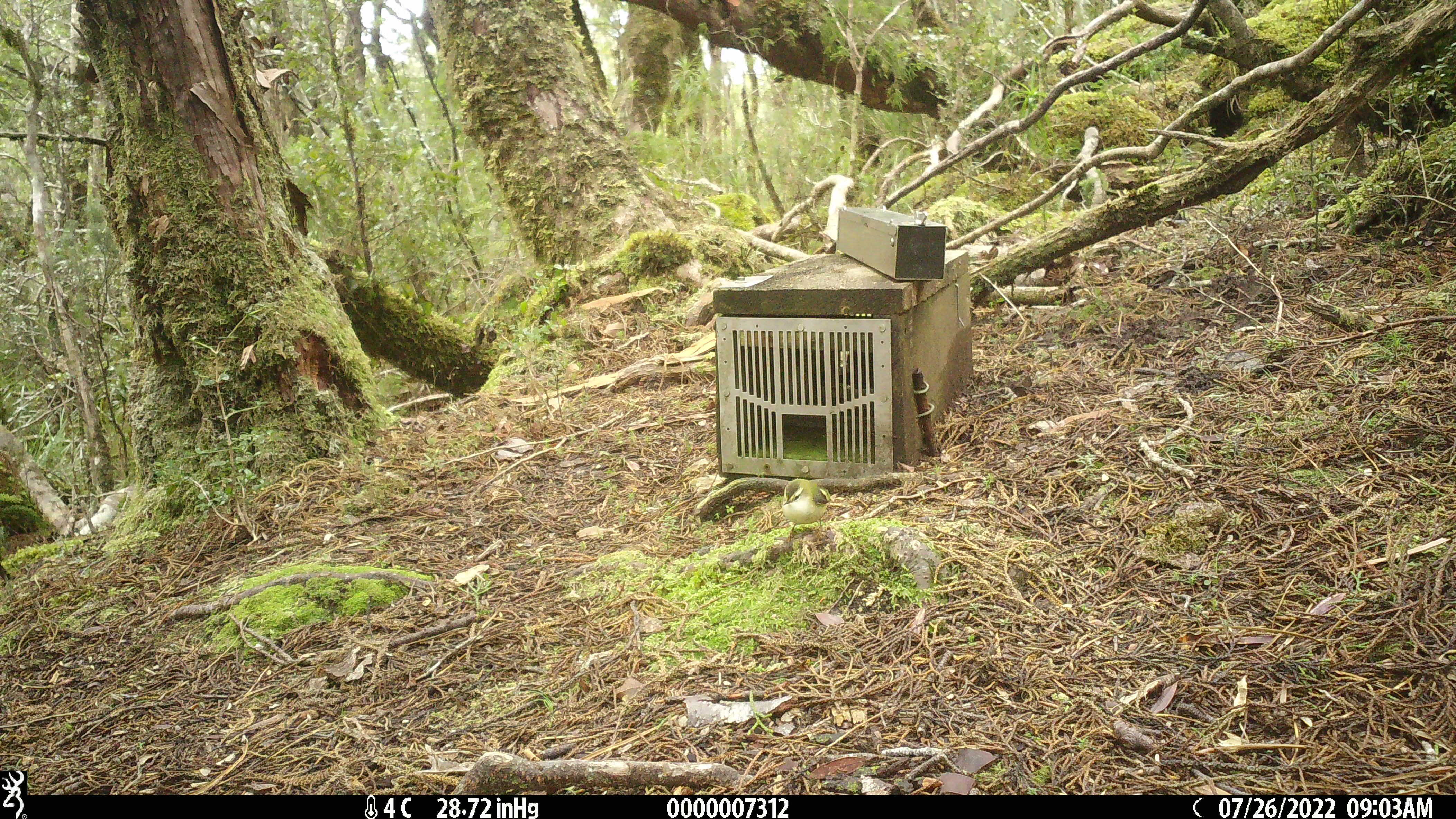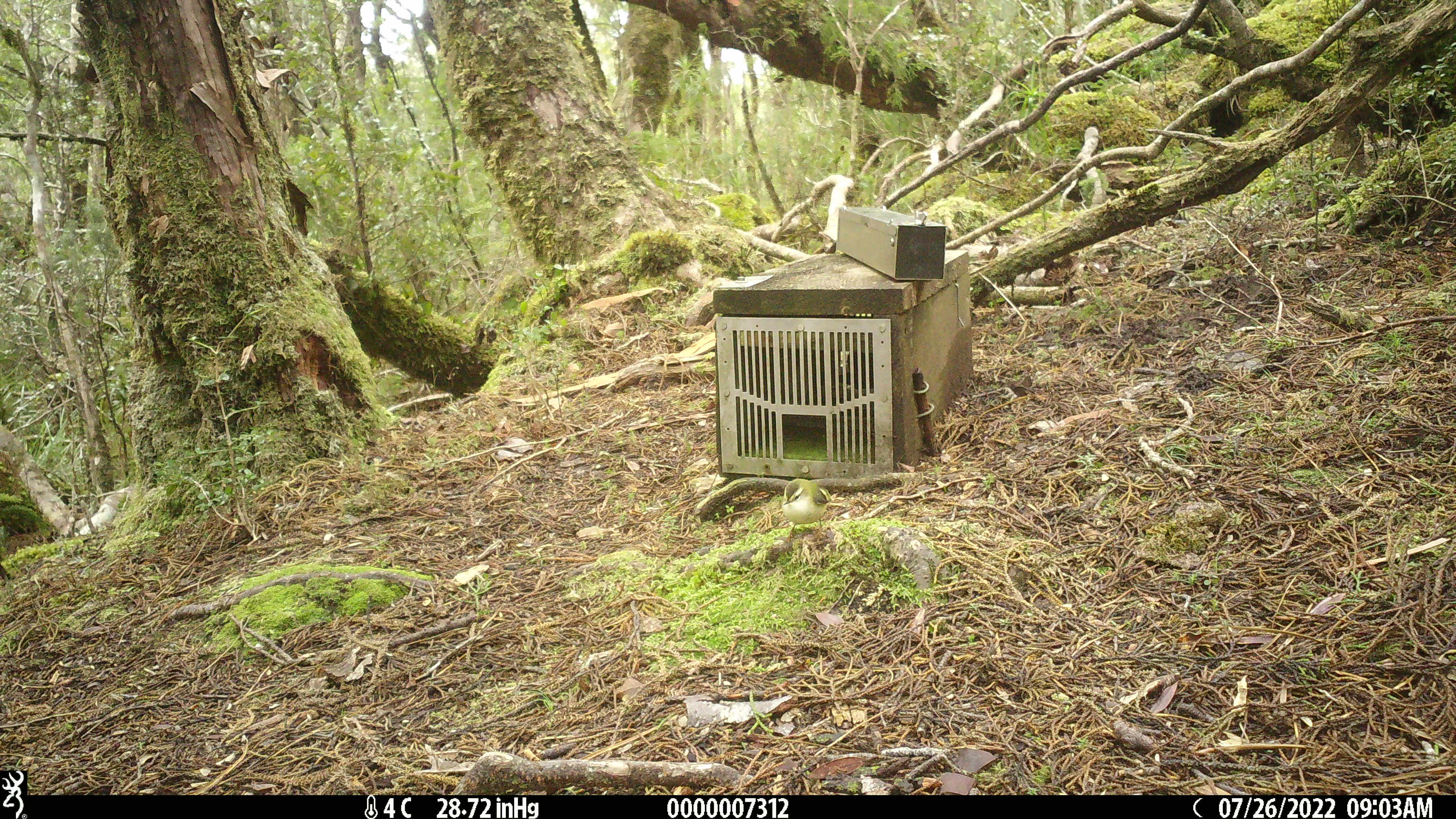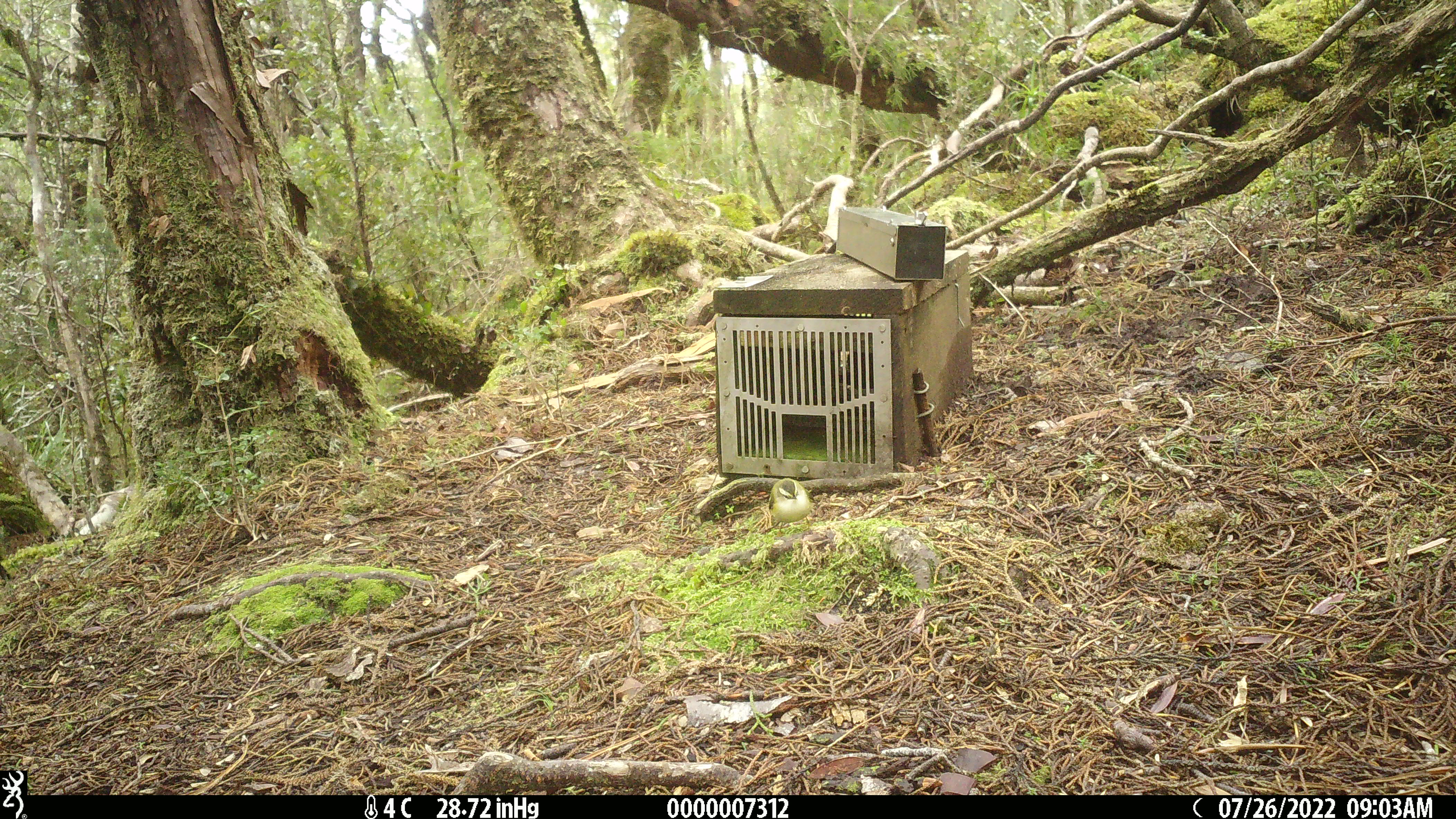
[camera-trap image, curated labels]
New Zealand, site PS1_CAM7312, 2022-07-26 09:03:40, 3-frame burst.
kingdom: Animalia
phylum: Chordata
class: Aves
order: Passeriformes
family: Acanthisittidae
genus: Acanthisitta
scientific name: Acanthisitta chloris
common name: rifleman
Rifleman (Acanthisitta chloris).